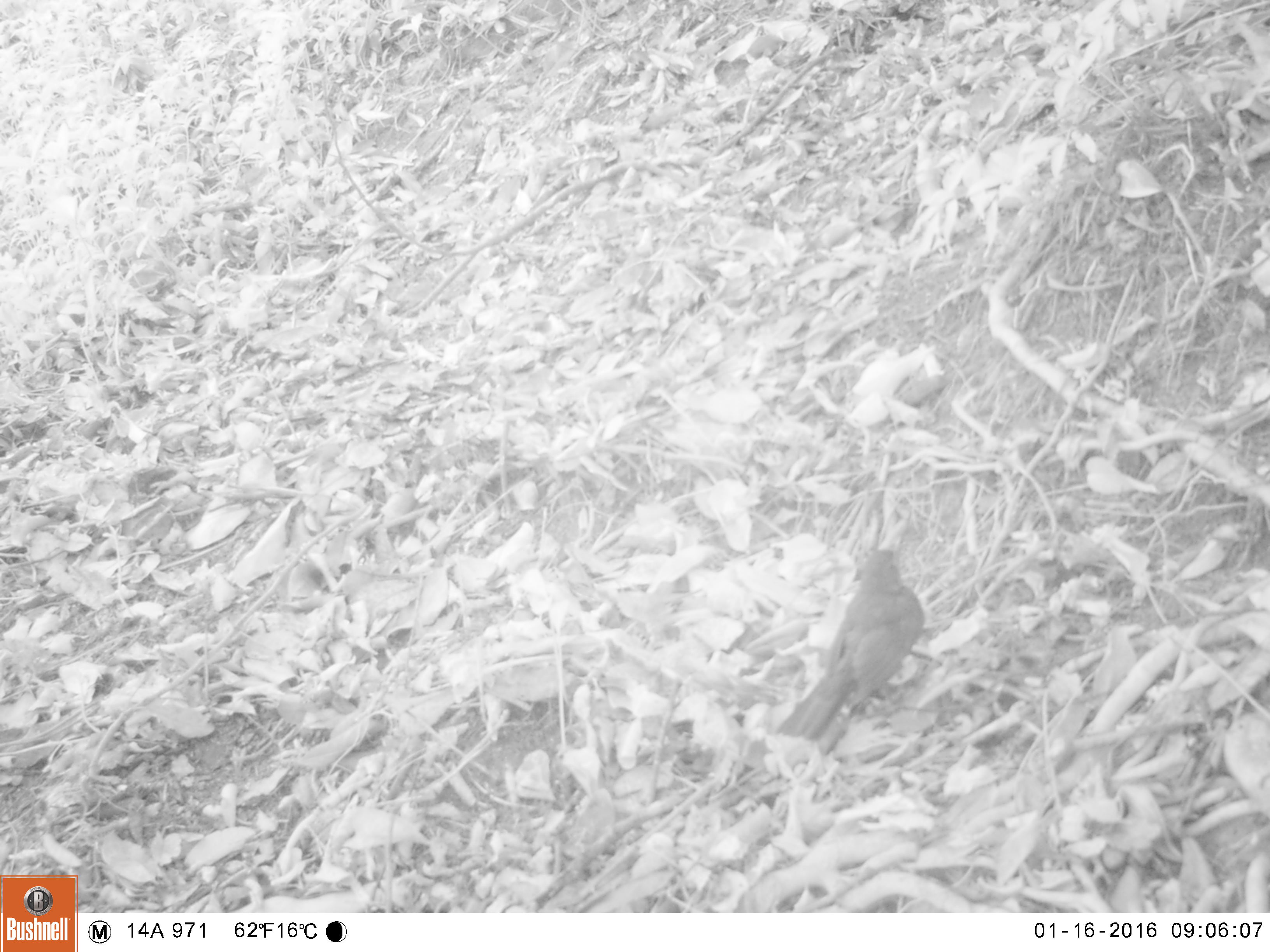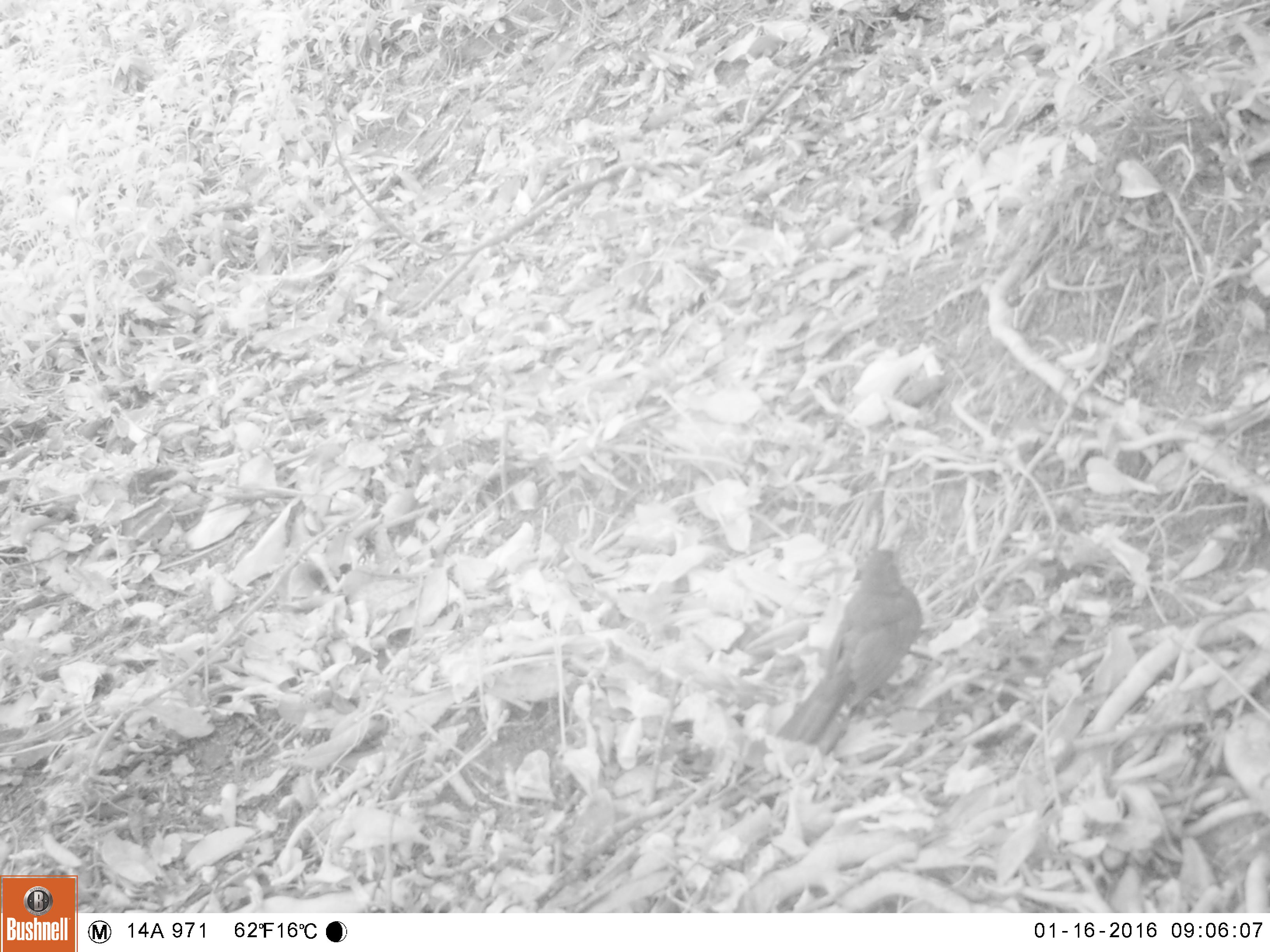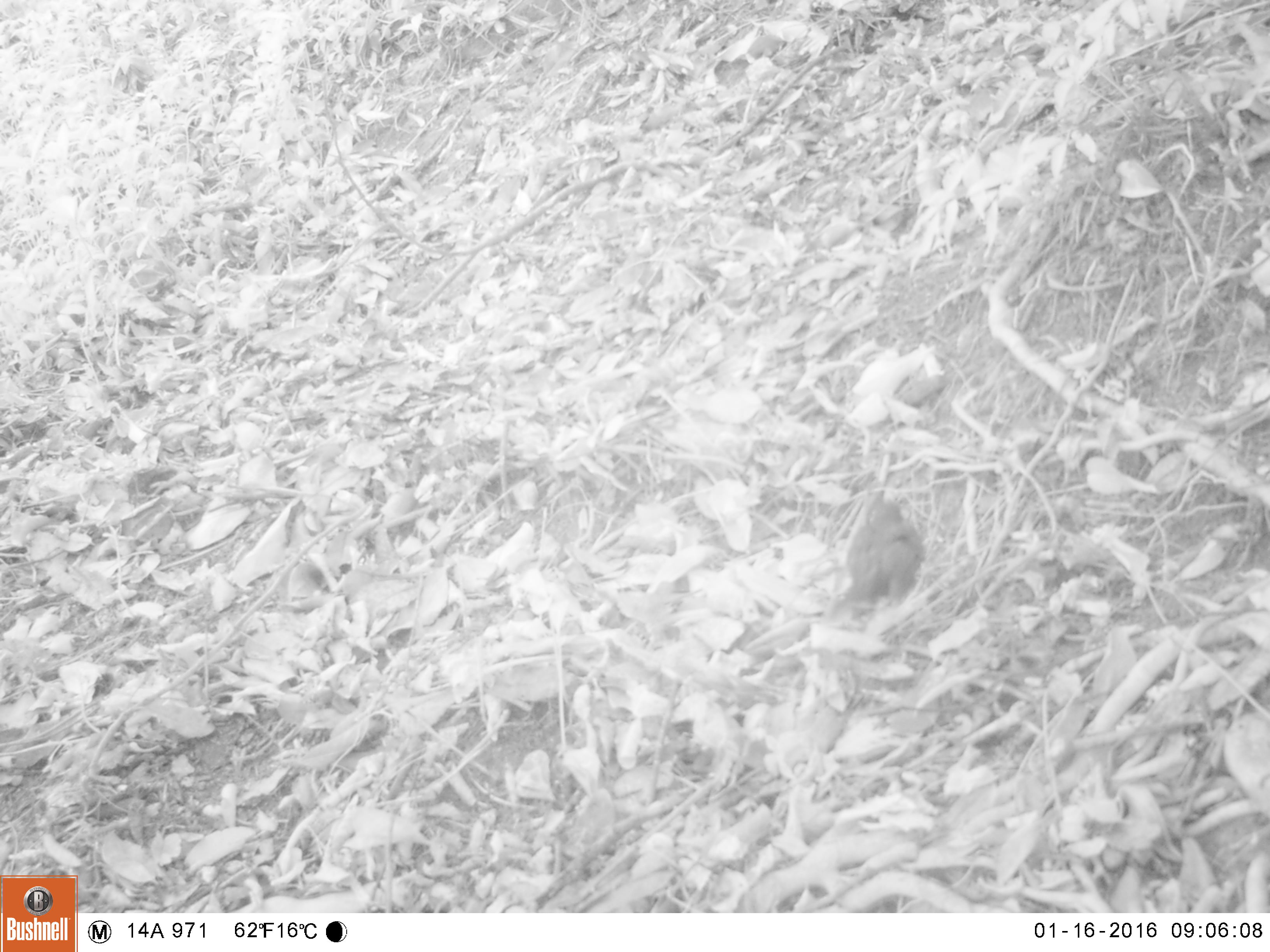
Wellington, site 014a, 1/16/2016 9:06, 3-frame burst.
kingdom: Animalia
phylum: Chordata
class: Aves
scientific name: Aves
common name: bird